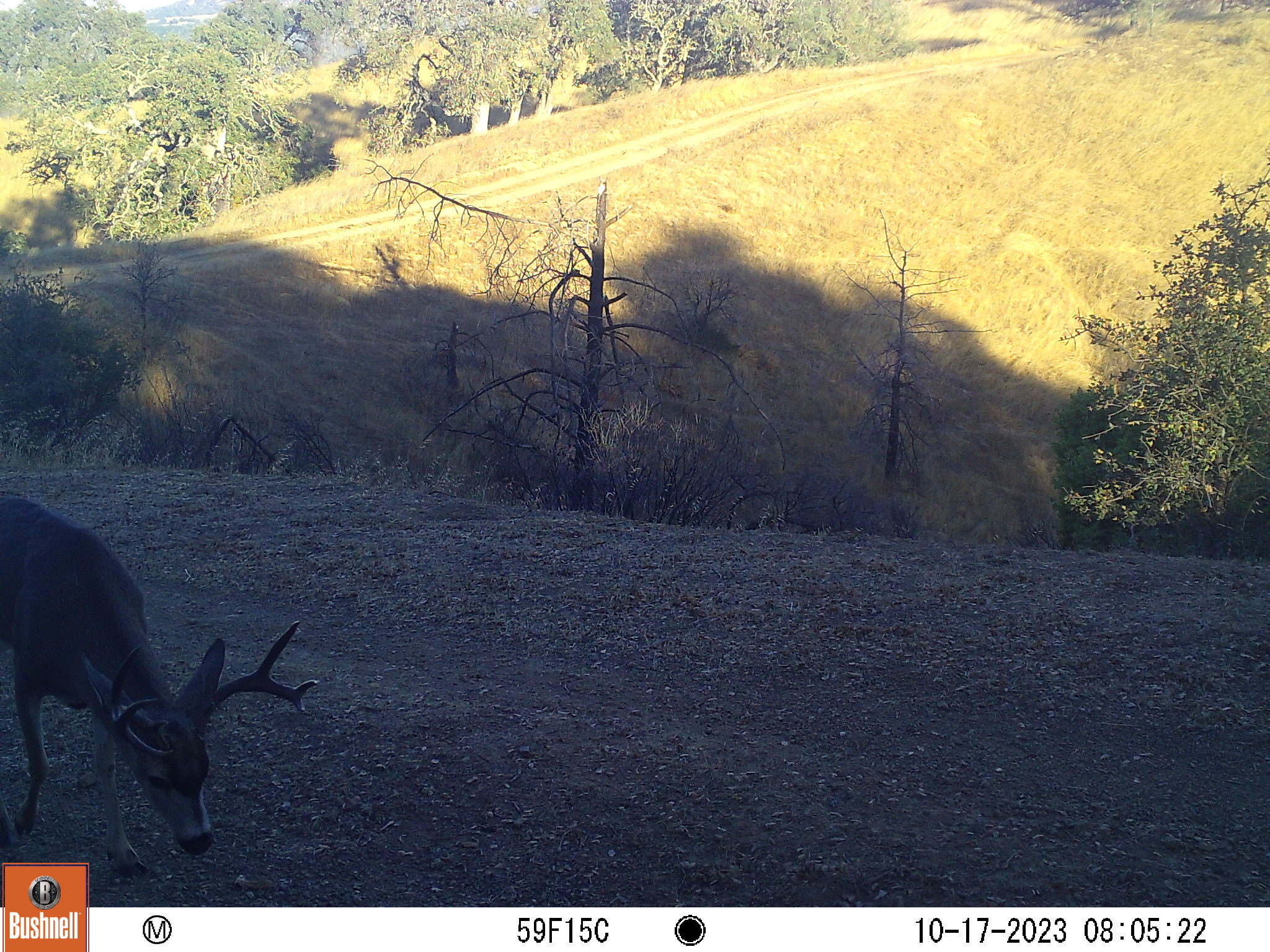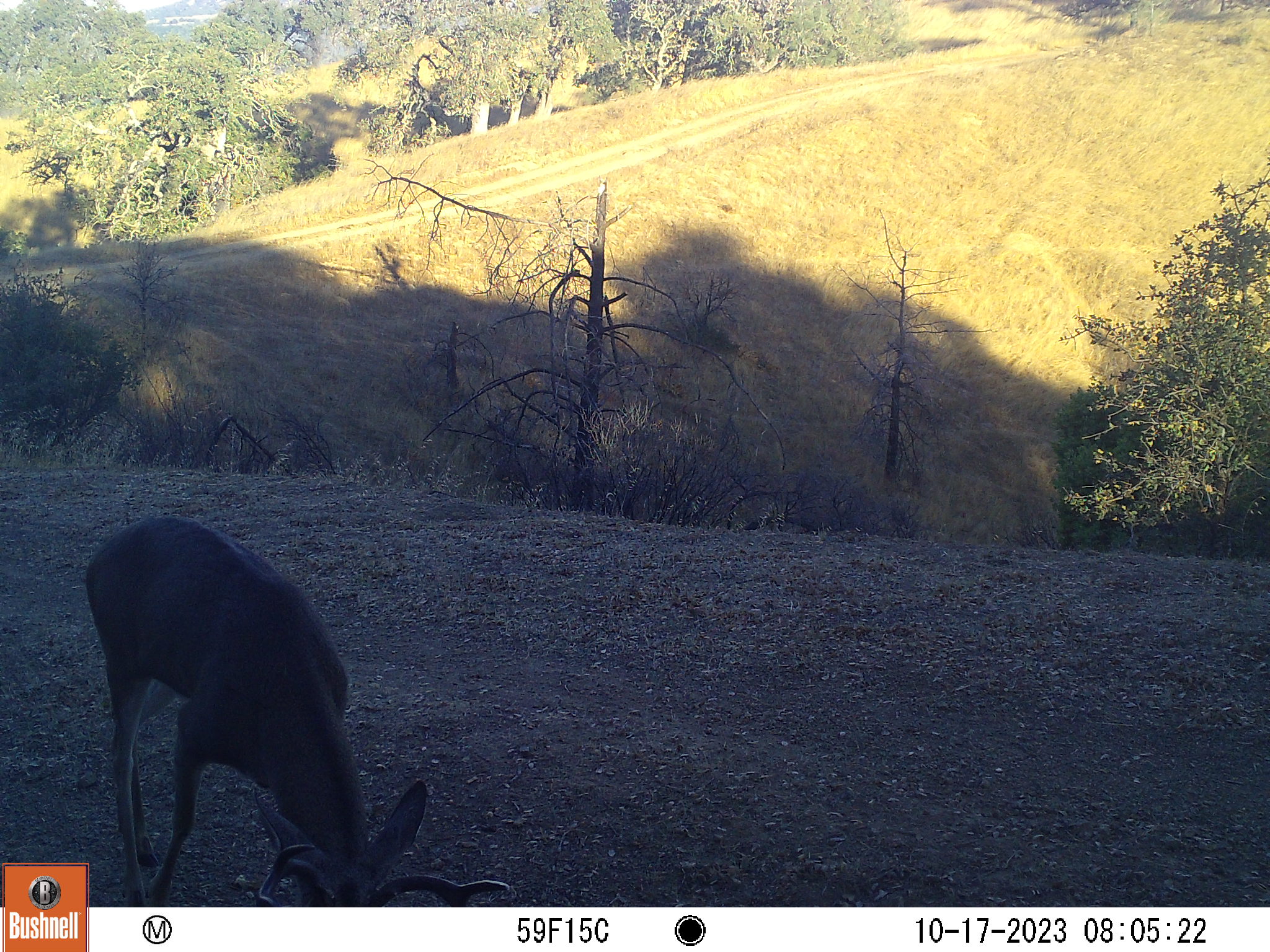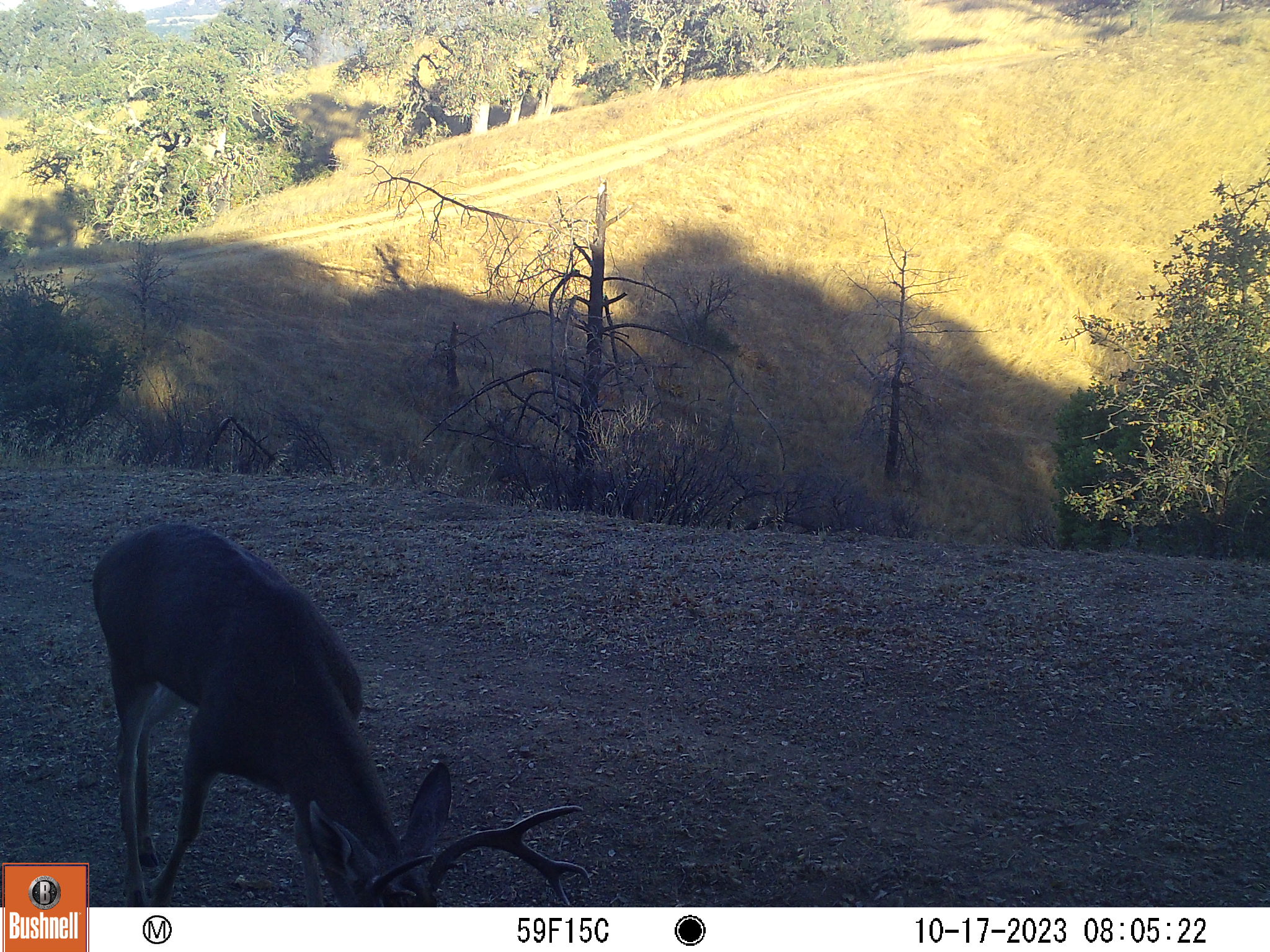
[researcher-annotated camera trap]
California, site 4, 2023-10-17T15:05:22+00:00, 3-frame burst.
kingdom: Animalia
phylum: Chordata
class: Mammalia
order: Artiodactyla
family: Cervidae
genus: Odocoileus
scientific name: Odocoileus hemionus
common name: mule deer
Mule deer (Odocoileus hemionus).